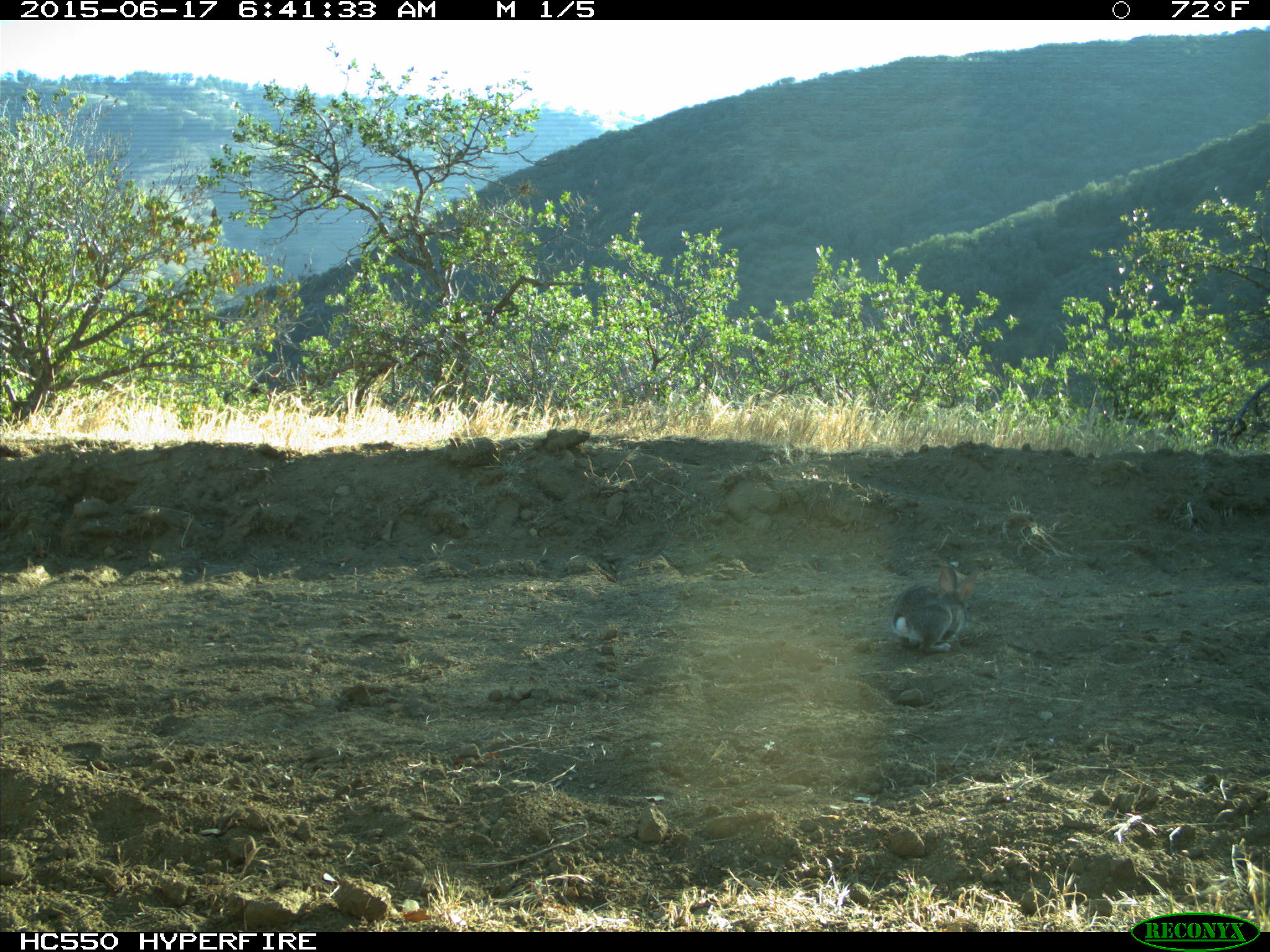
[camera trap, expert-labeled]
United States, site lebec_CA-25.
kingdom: Animalia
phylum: Chordata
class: Mammalia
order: Lagomorpha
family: Leporidae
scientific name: Leporidae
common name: rabbits and hares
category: unidentified rabbit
Unidentified rabbit (rabbits and hares) (Leporidae).